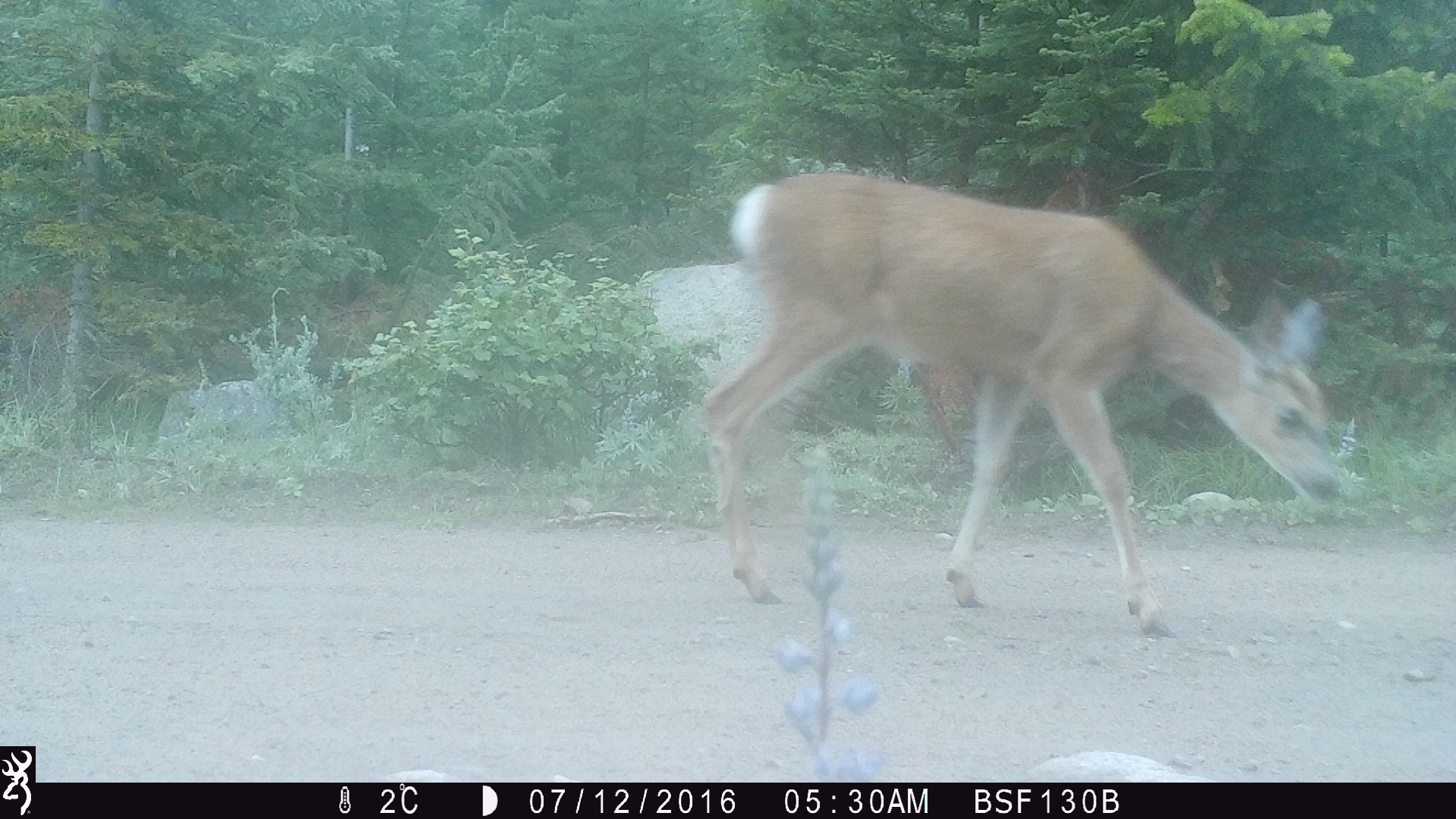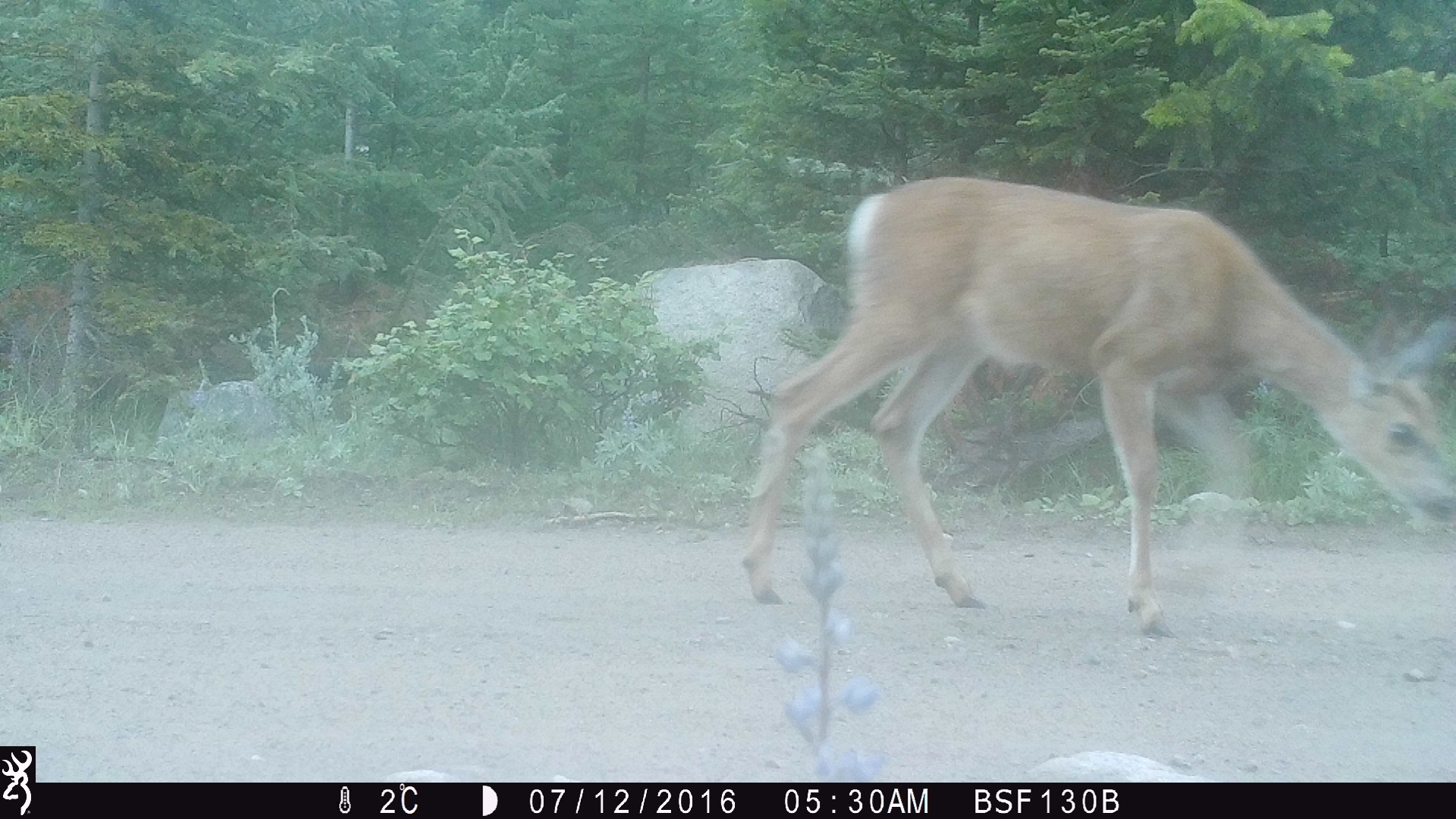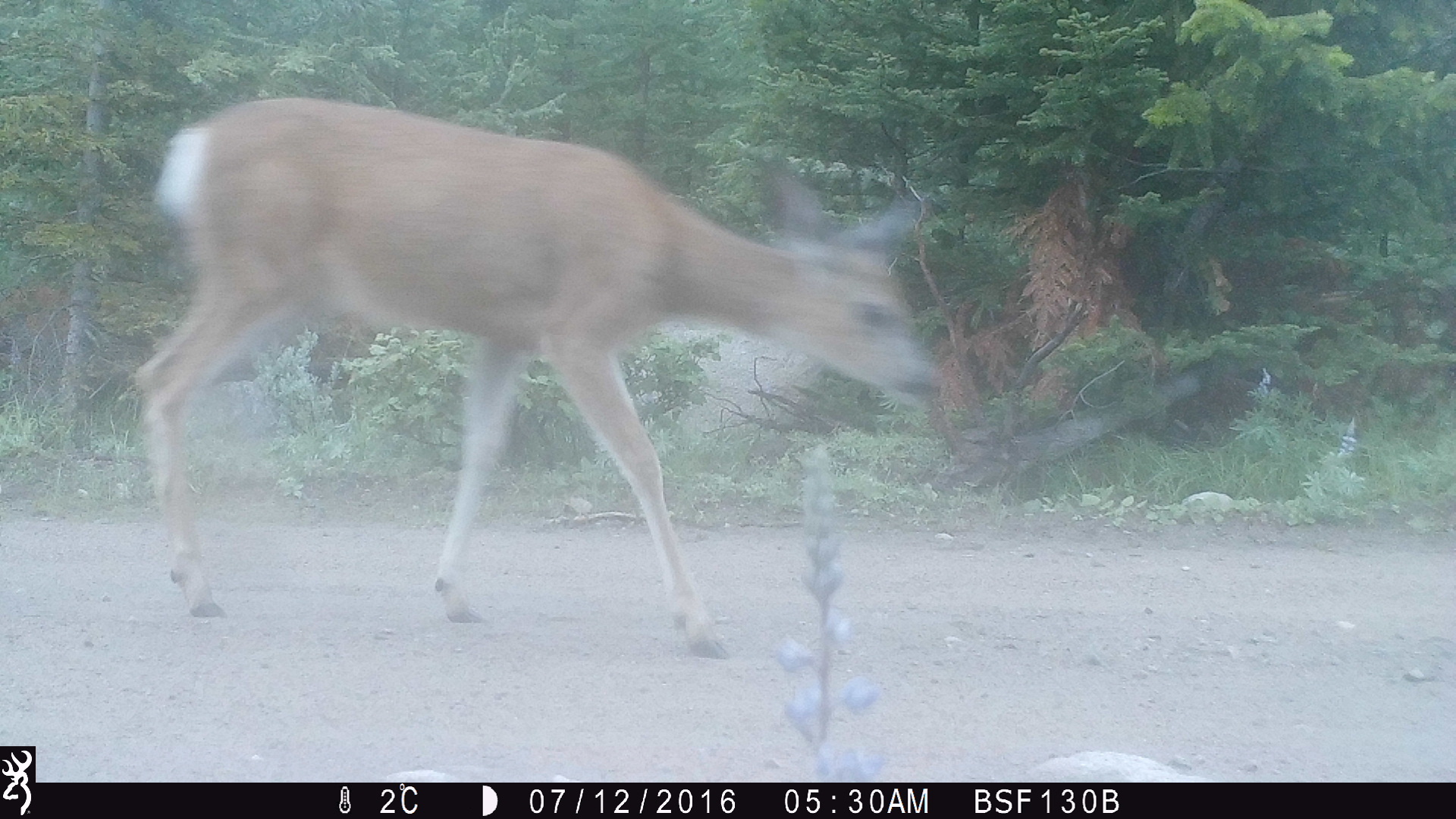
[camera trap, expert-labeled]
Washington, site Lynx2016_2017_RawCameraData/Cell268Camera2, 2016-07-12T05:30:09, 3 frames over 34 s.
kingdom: Animalia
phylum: Chordata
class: Mammalia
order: Artiodactyla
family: Cervidae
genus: Odocoileus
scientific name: Odocoileus hemionus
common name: mule deer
Odocoileus hemionus (mule deer). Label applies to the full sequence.